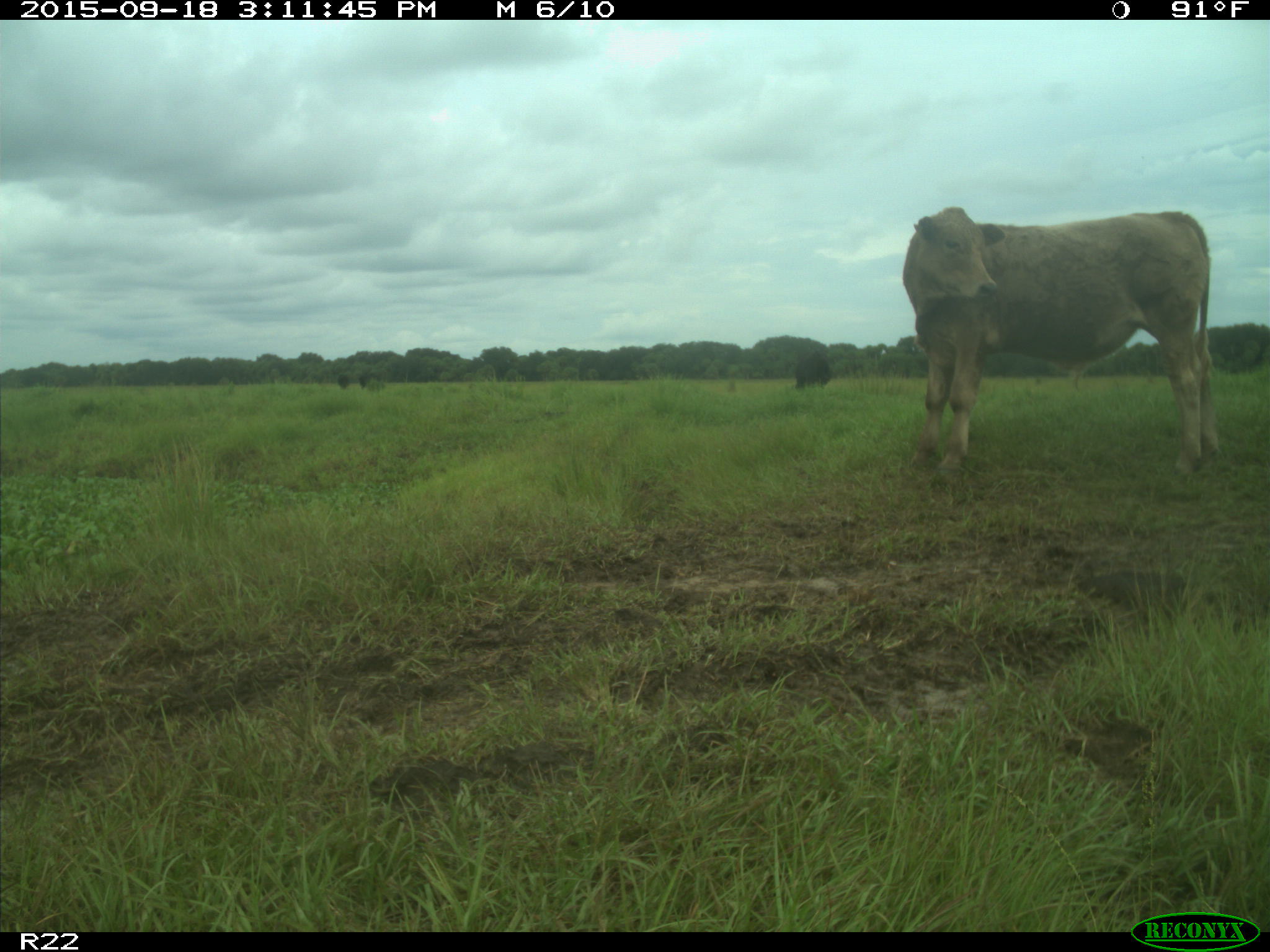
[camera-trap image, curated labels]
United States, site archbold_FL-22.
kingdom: Animalia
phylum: Chordata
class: Mammalia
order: Artiodactyla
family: Bovidae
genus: Bos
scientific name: Bos taurus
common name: domestic cow